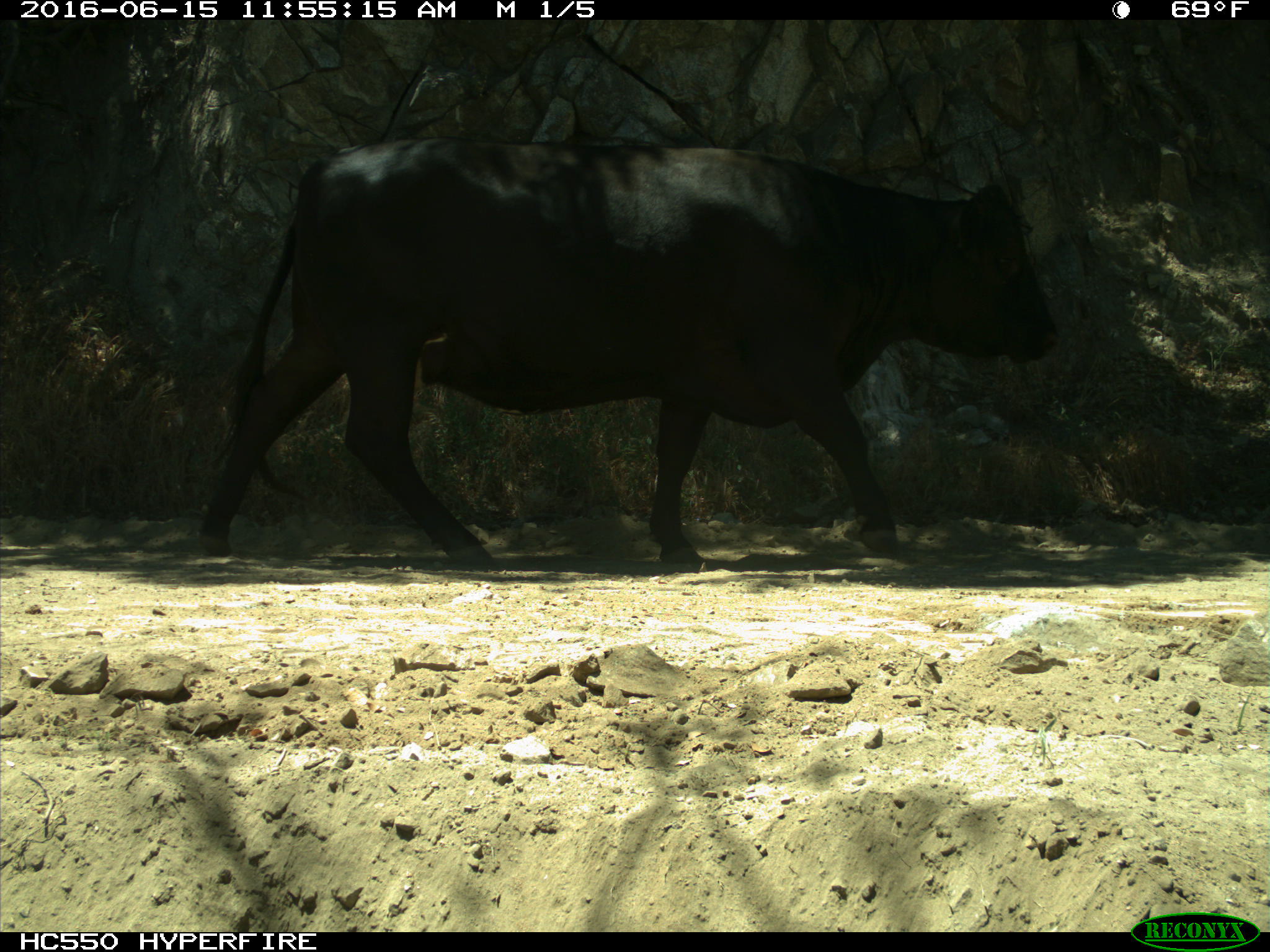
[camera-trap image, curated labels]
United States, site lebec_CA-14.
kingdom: Animalia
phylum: Chordata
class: Mammalia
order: Artiodactyla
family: Bovidae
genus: Bos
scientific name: Bos taurus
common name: domestic cow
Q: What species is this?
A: Bos taurus (domestic cow).